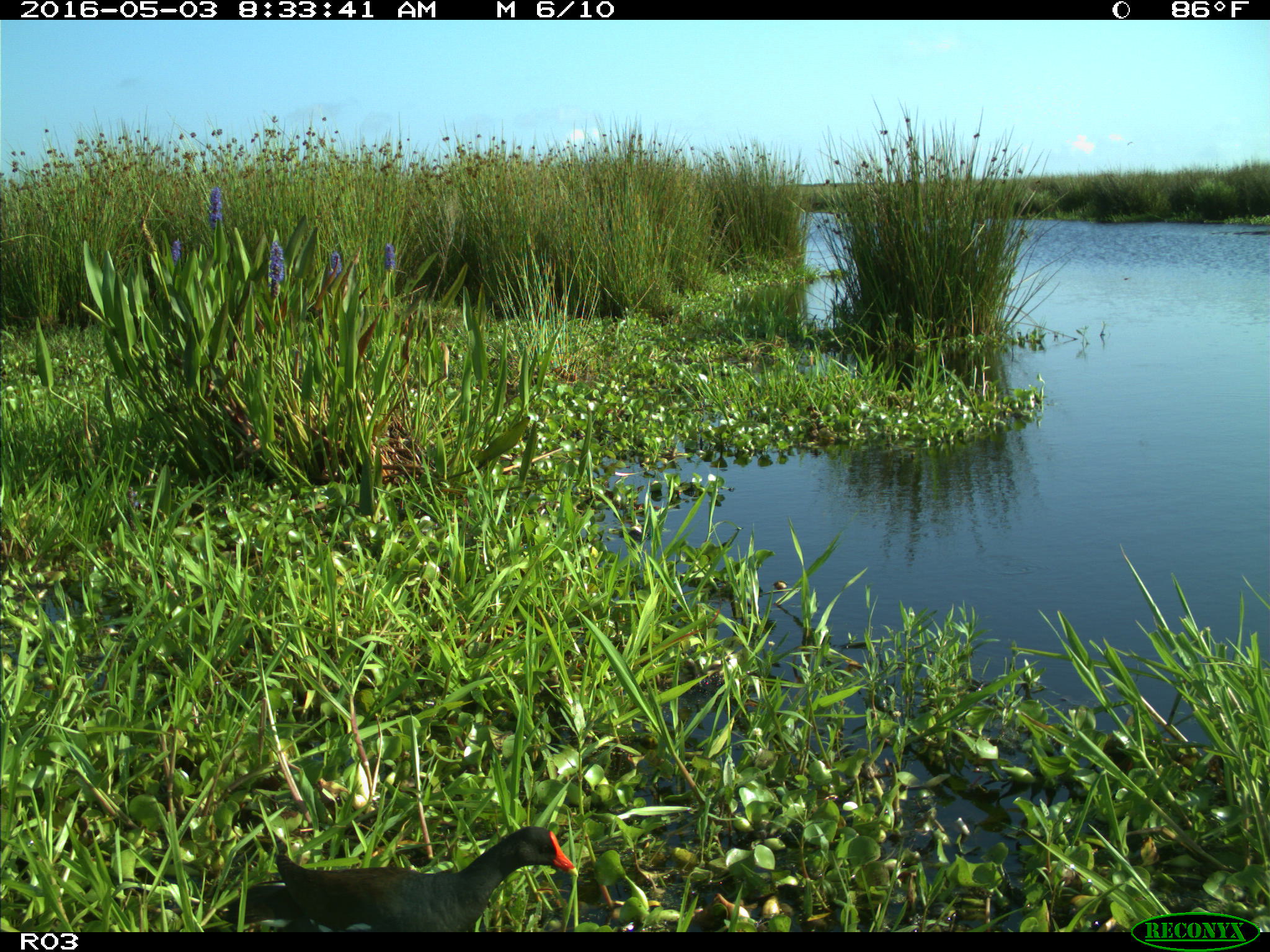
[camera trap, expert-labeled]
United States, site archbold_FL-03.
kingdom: Animalia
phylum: Chordata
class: Aves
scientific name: Aves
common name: birds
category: unidentified bird